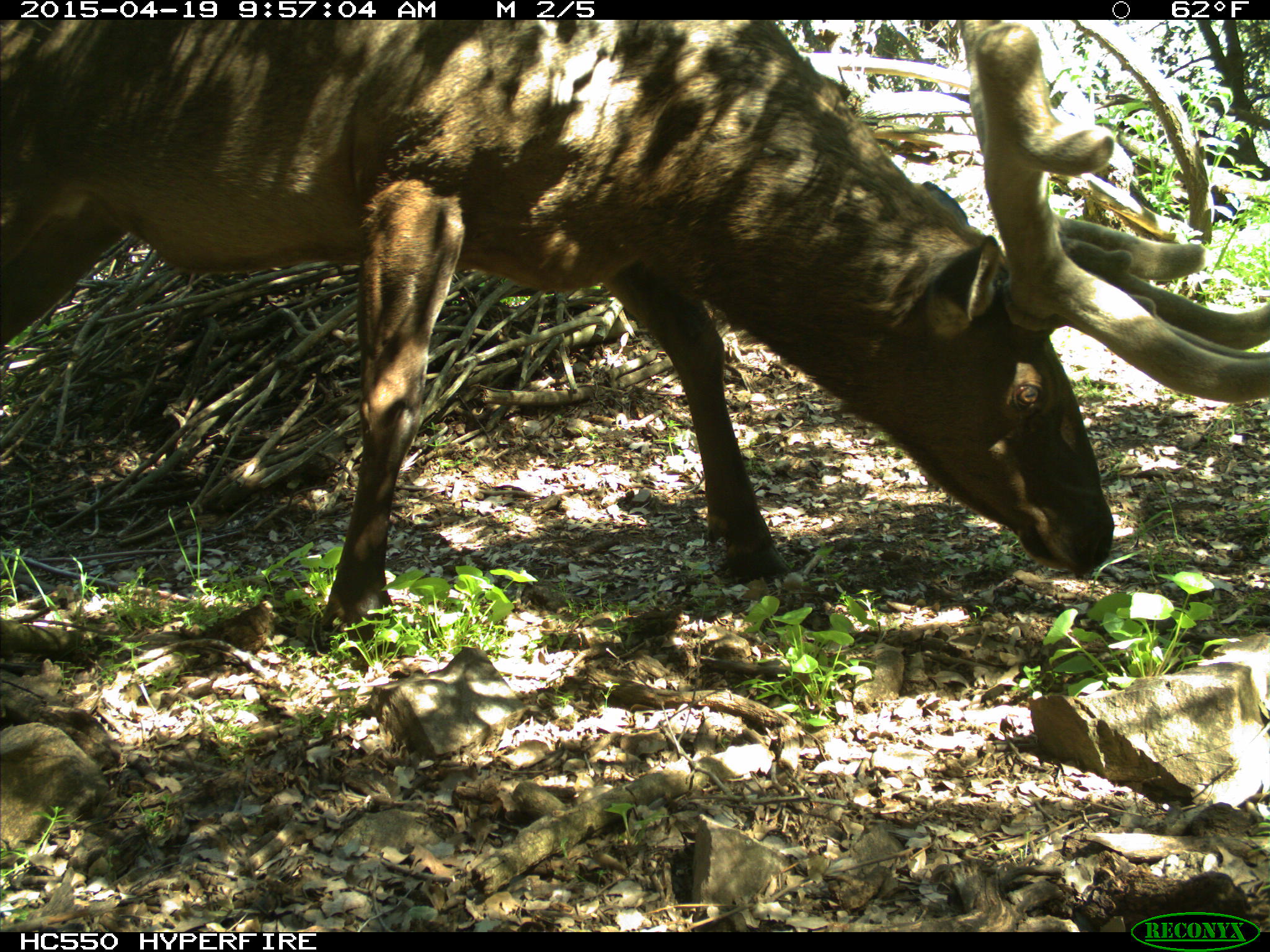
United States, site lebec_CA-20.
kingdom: Animalia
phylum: Chordata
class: Mammalia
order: Artiodactyla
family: Cervidae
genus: Cervus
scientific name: Cervus canadensis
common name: elk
Cervus canadensis (elk).